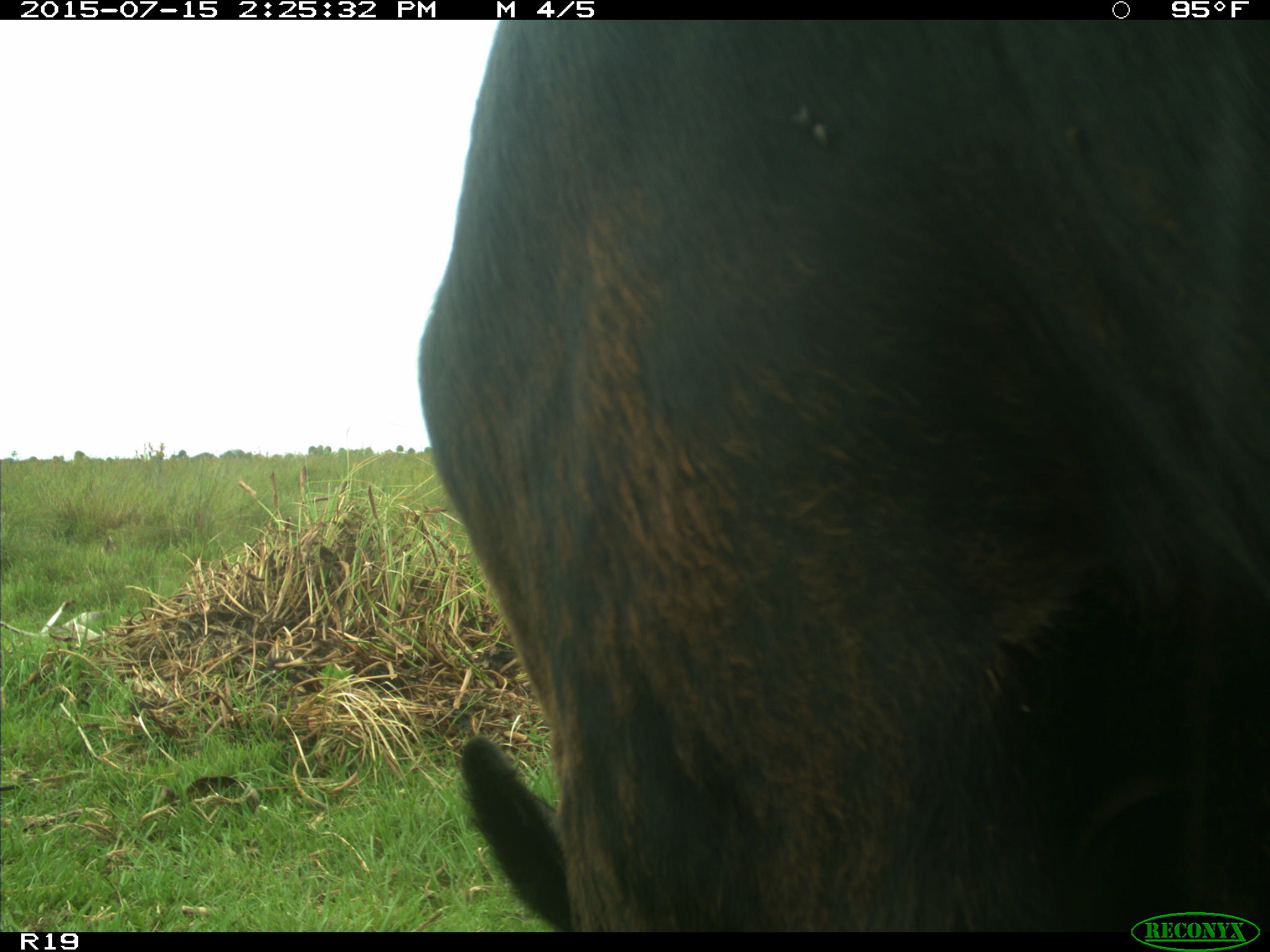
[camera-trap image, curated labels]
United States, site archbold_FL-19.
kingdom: Animalia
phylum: Chordata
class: Mammalia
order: Artiodactyla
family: Bovidae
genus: Bos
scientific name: Bos taurus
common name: domestic cow